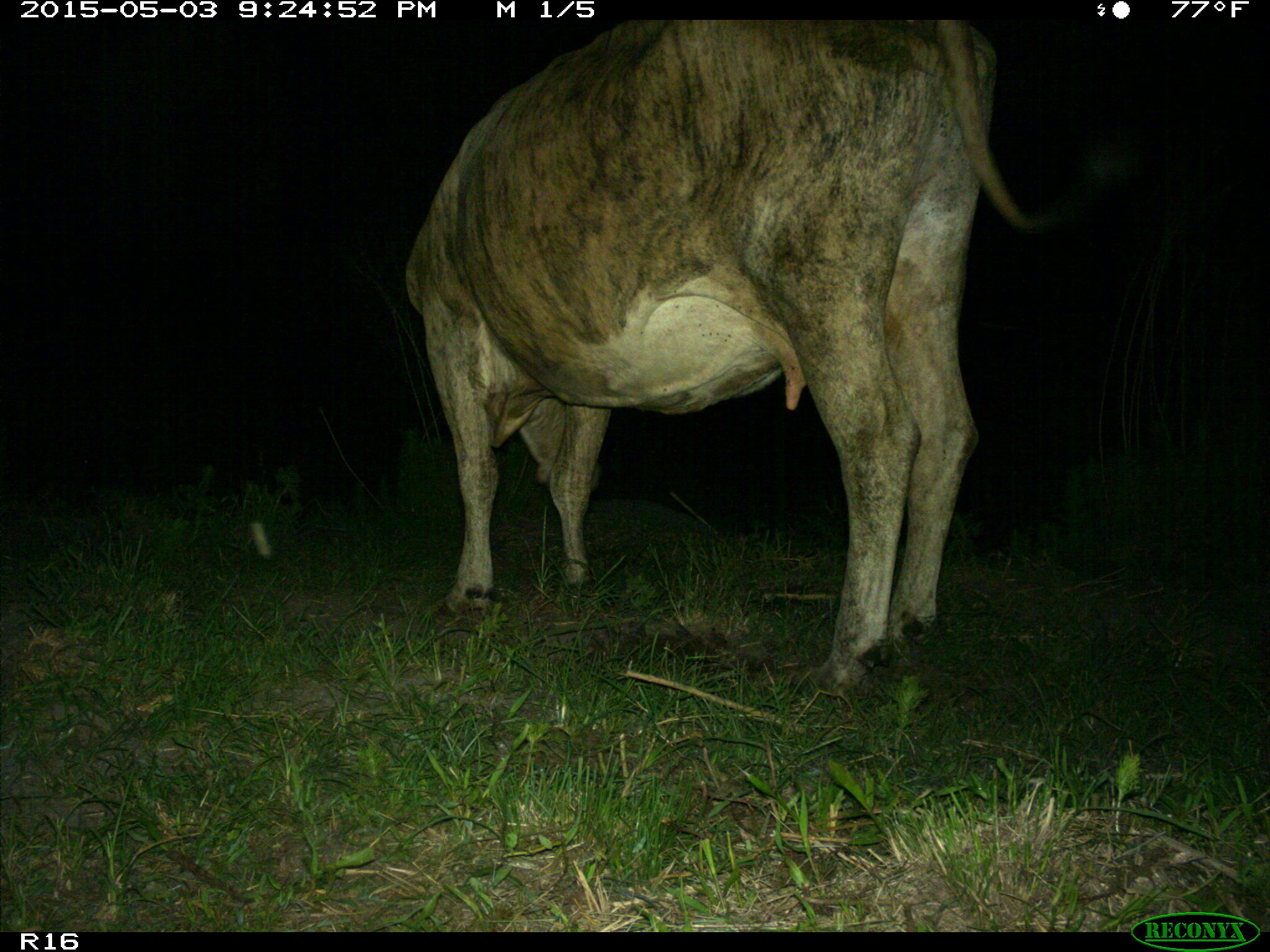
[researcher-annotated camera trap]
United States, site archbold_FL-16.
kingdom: Animalia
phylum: Chordata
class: Mammalia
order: Artiodactyla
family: Bovidae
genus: Bos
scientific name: Bos taurus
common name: domestic cow